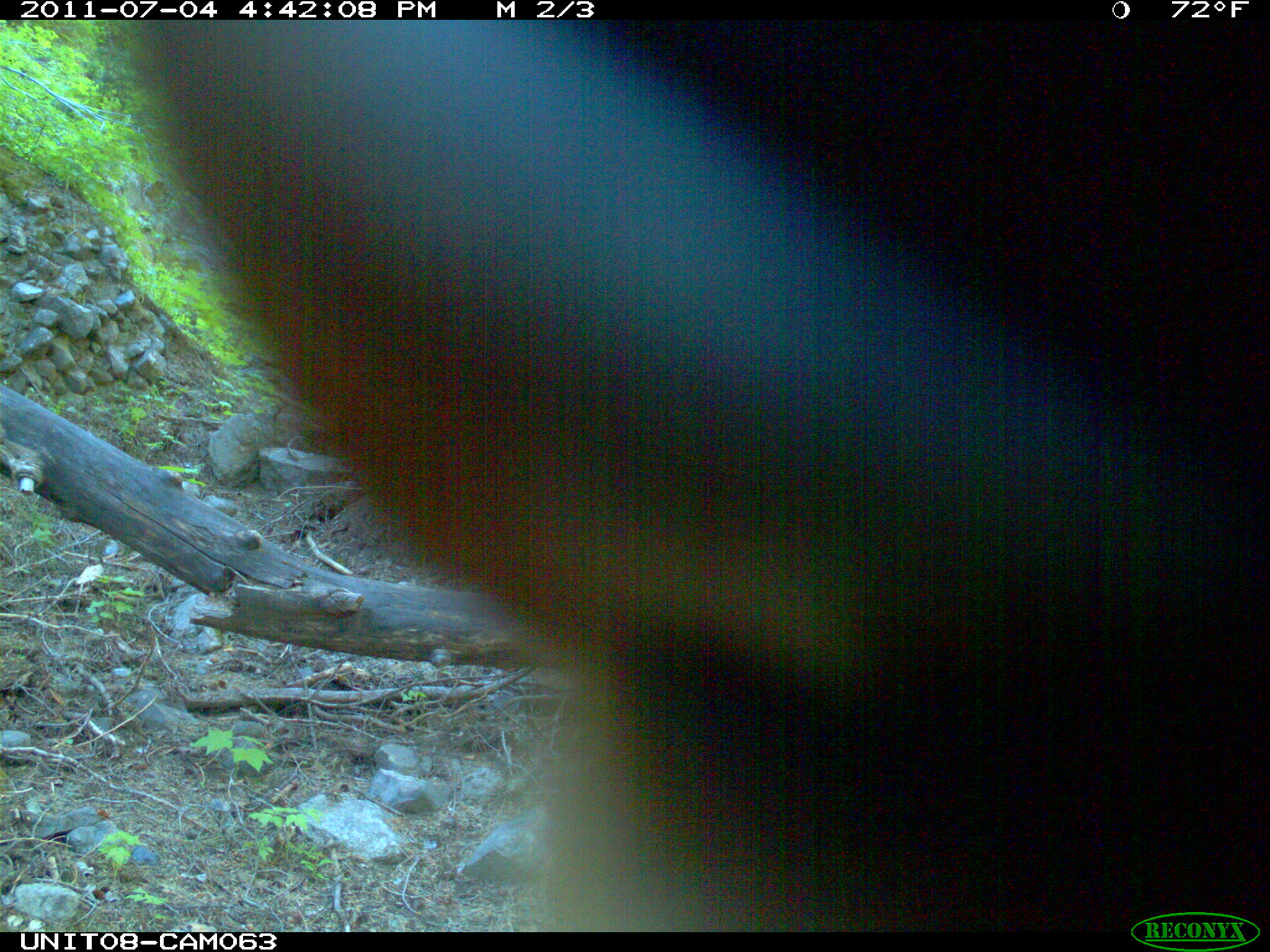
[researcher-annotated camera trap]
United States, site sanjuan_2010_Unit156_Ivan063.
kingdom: Animalia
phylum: Chordata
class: Mammalia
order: Artiodactyla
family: Cervidae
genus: Cervus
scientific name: Cervus elaphus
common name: red deer